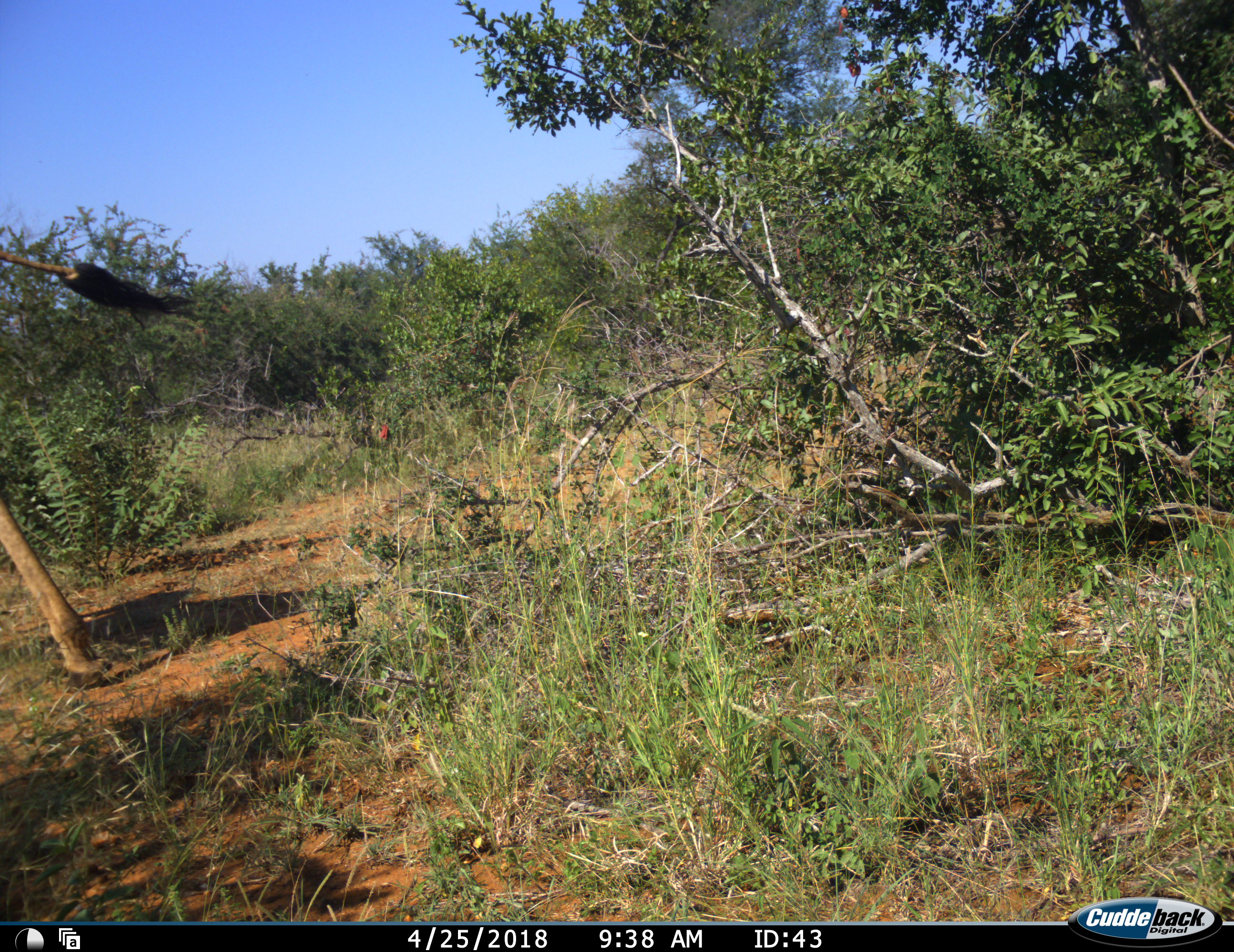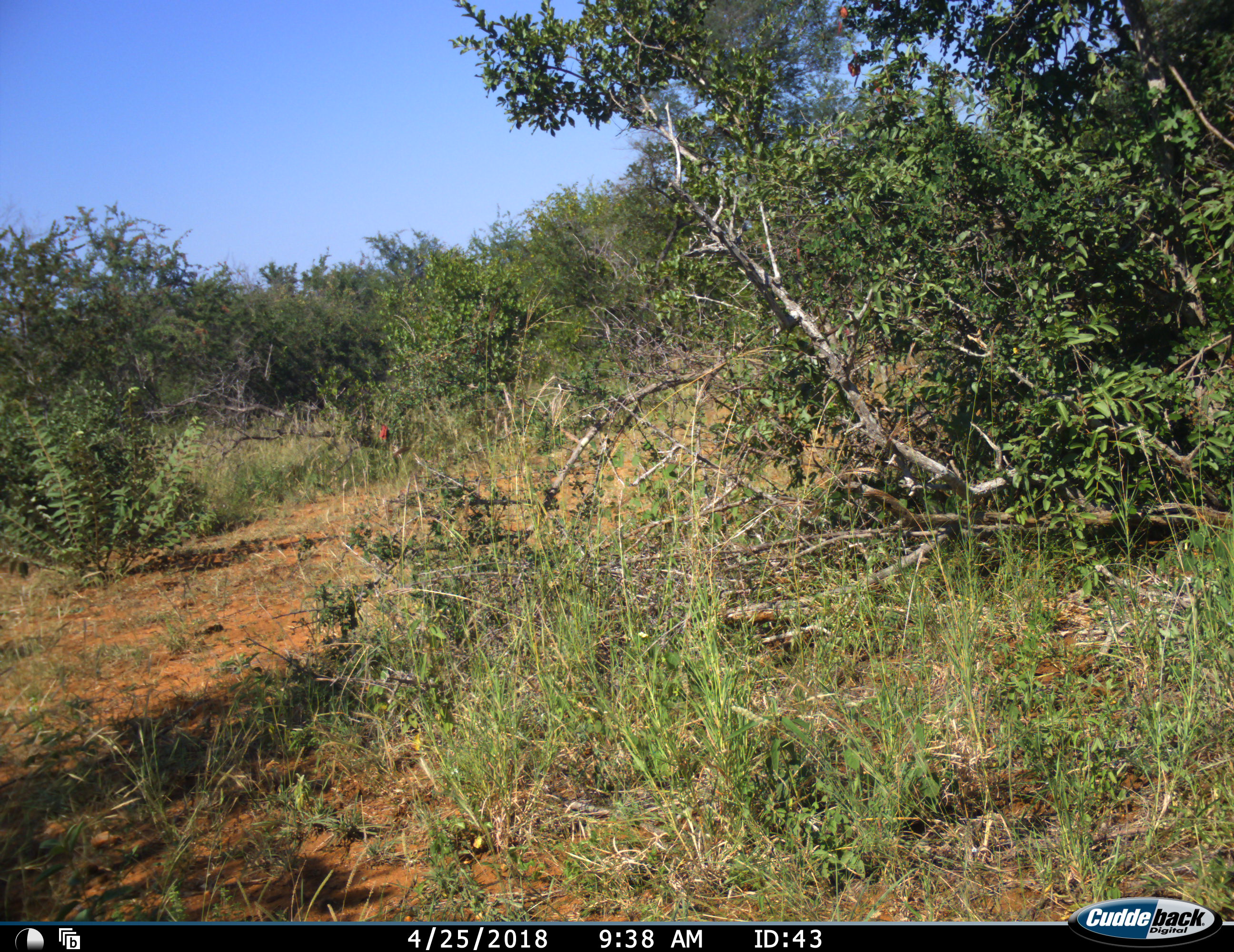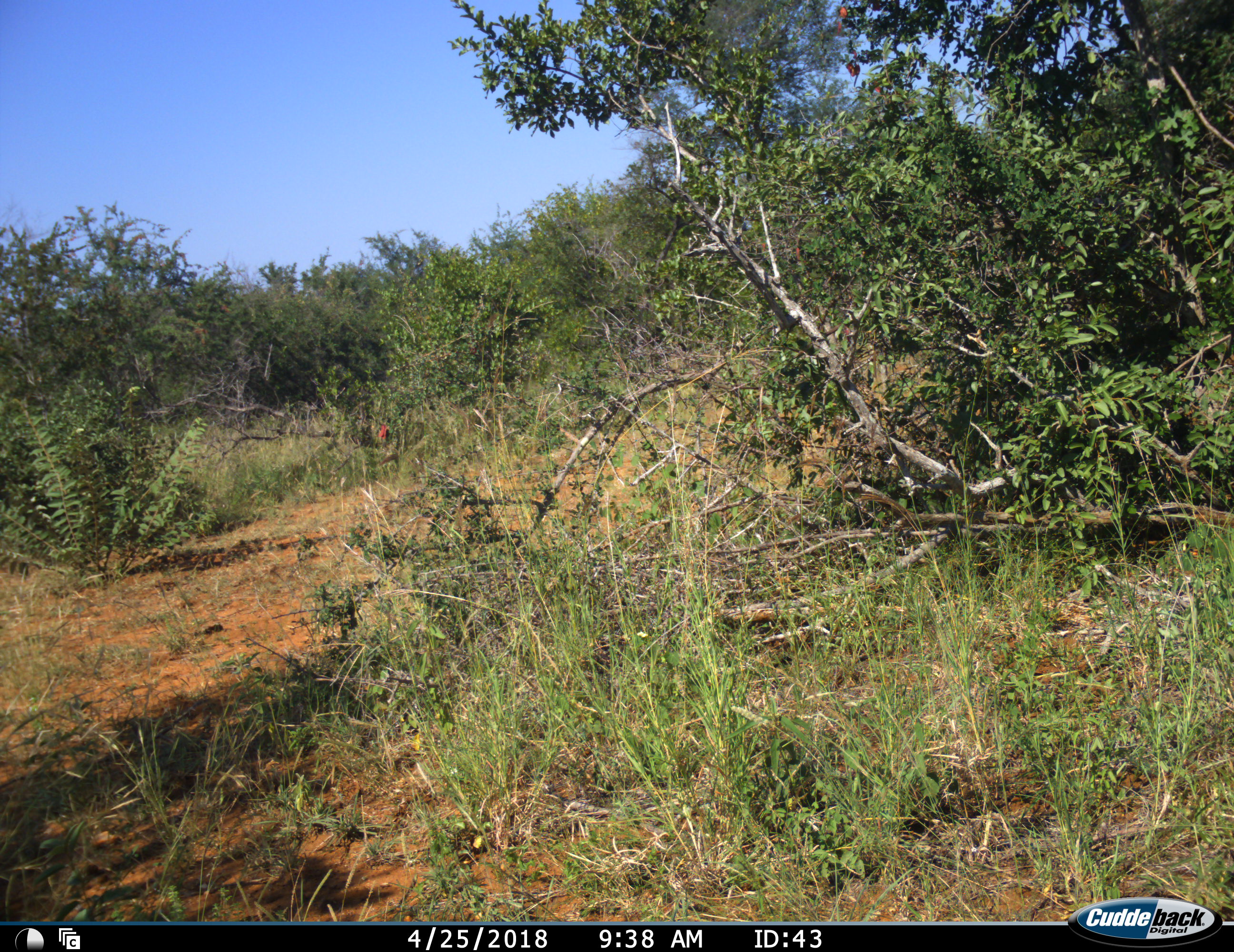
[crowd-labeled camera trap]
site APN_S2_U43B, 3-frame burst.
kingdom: Animalia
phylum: Chordata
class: Mammalia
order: Artiodactyla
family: Giraffidae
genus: Giraffa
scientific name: Giraffa camelopardalis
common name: giraffe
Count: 1.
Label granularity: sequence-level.